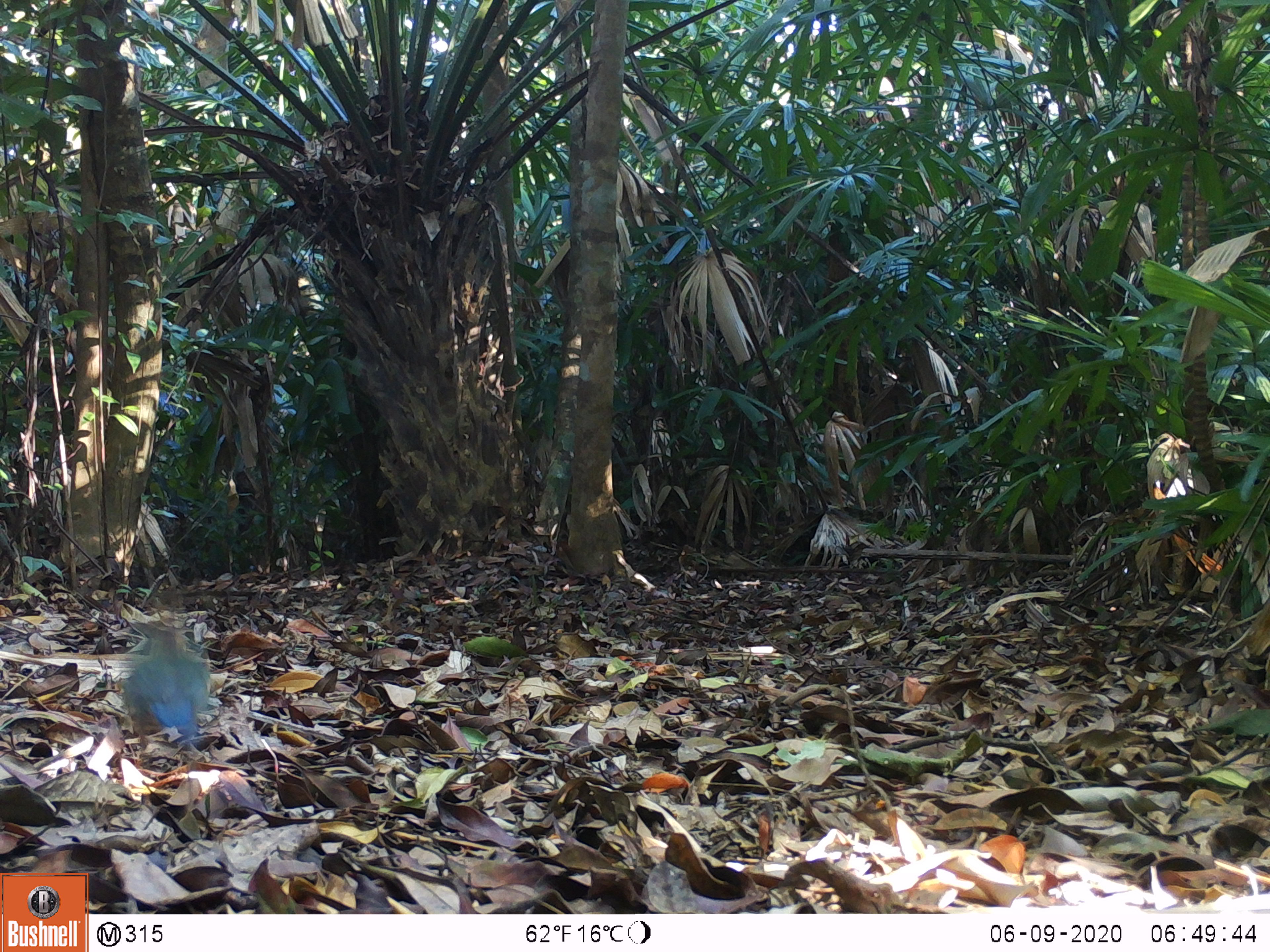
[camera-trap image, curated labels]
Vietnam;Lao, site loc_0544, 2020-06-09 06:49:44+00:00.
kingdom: Animalia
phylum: Chordata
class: Aves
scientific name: Aves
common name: bird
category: unidentified bird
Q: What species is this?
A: Unidentified bird (bird) (Aves).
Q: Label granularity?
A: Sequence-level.